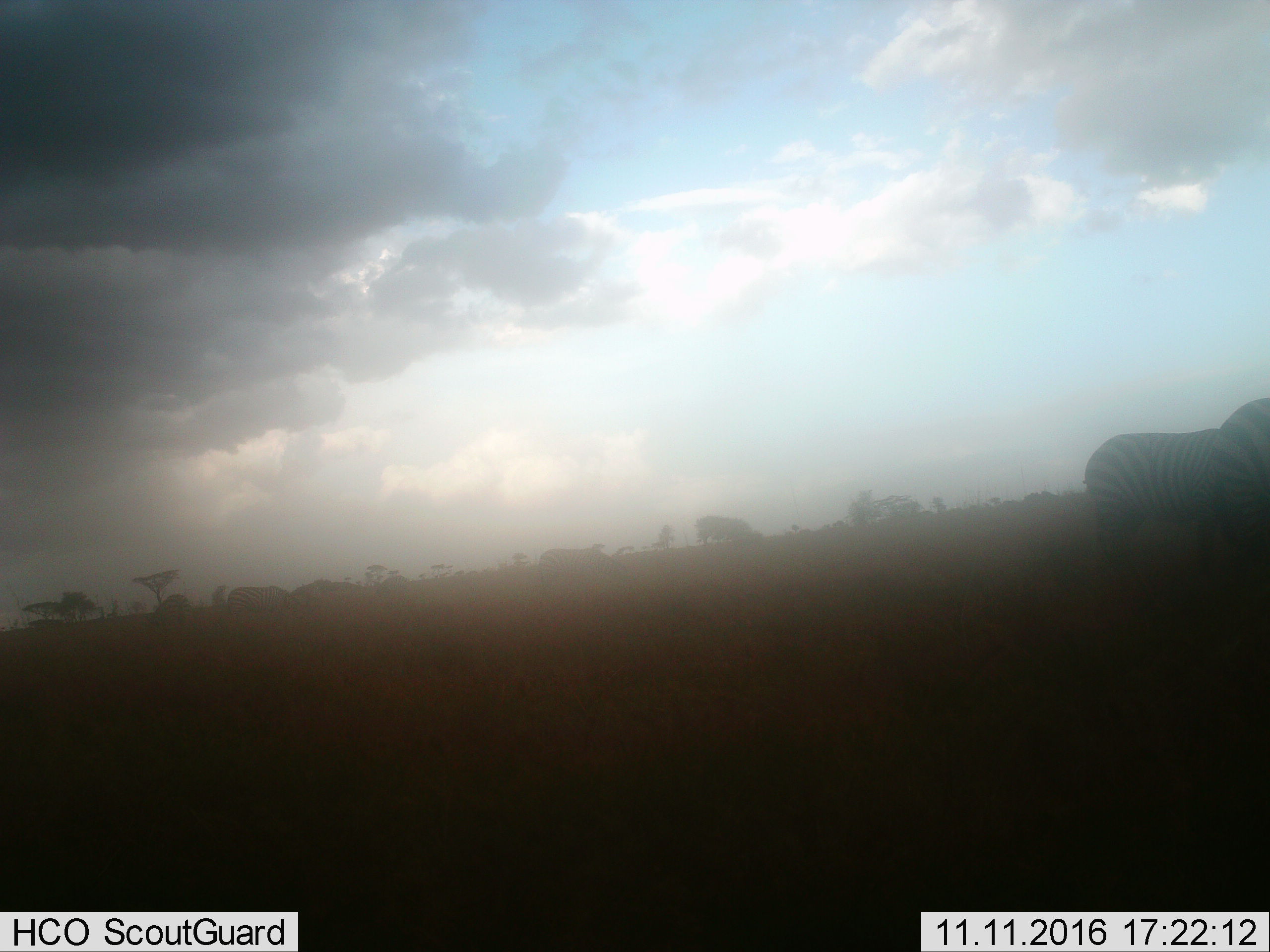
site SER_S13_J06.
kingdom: Animalia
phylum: Chordata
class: Mammalia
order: Perissodactyla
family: Equidae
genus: Equus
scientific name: Equus quagga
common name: plains zebra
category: zebraplains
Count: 4.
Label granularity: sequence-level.